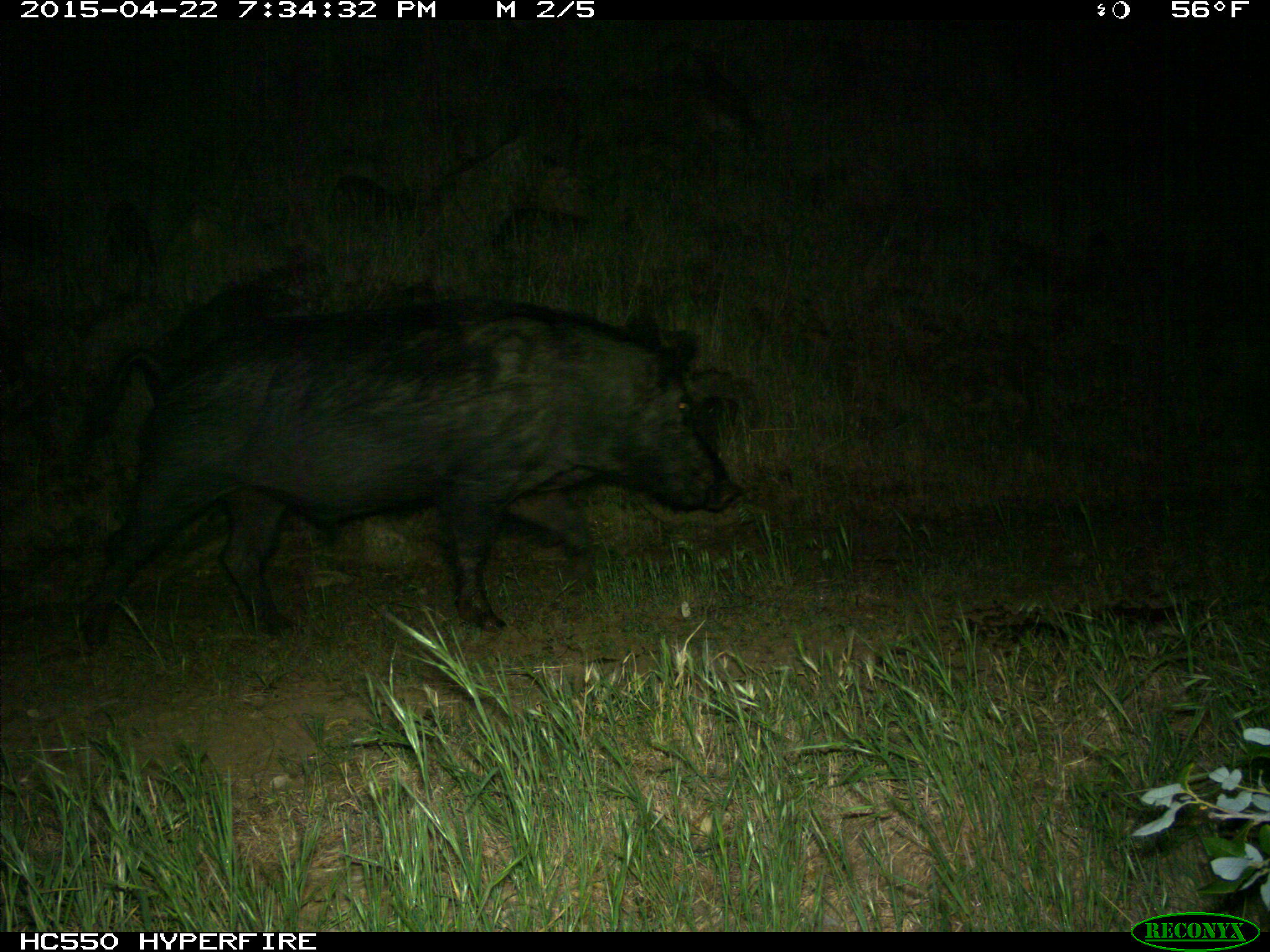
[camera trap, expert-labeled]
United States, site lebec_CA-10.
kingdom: Animalia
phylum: Chordata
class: Mammalia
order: Artiodactyla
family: Suidae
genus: Sus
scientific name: Sus scrofa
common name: wild boar